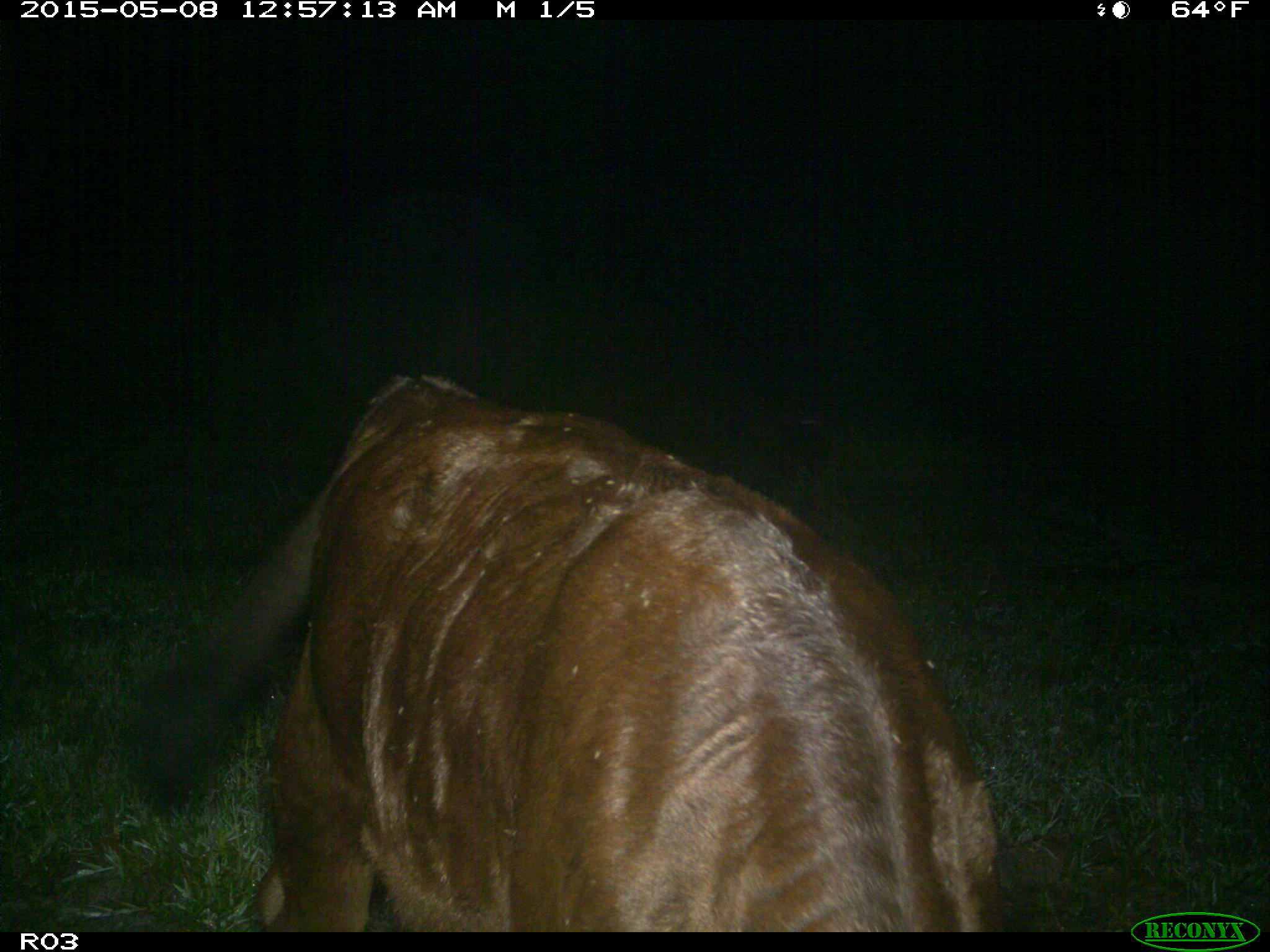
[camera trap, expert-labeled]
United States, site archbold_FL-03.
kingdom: Animalia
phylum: Chordata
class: Mammalia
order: Artiodactyla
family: Bovidae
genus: Bos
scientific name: Bos taurus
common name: domestic cow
Bos taurus (domestic cow).